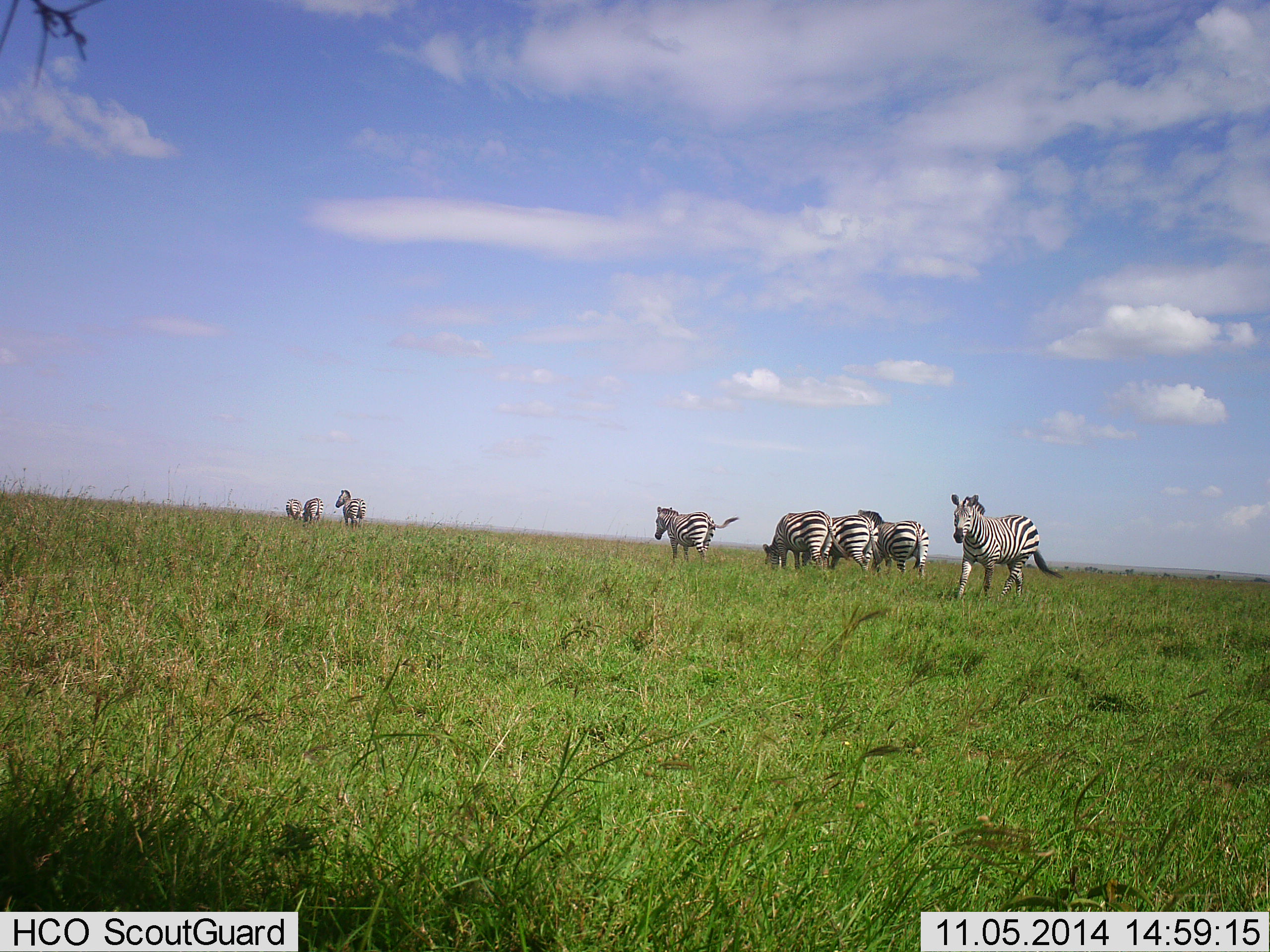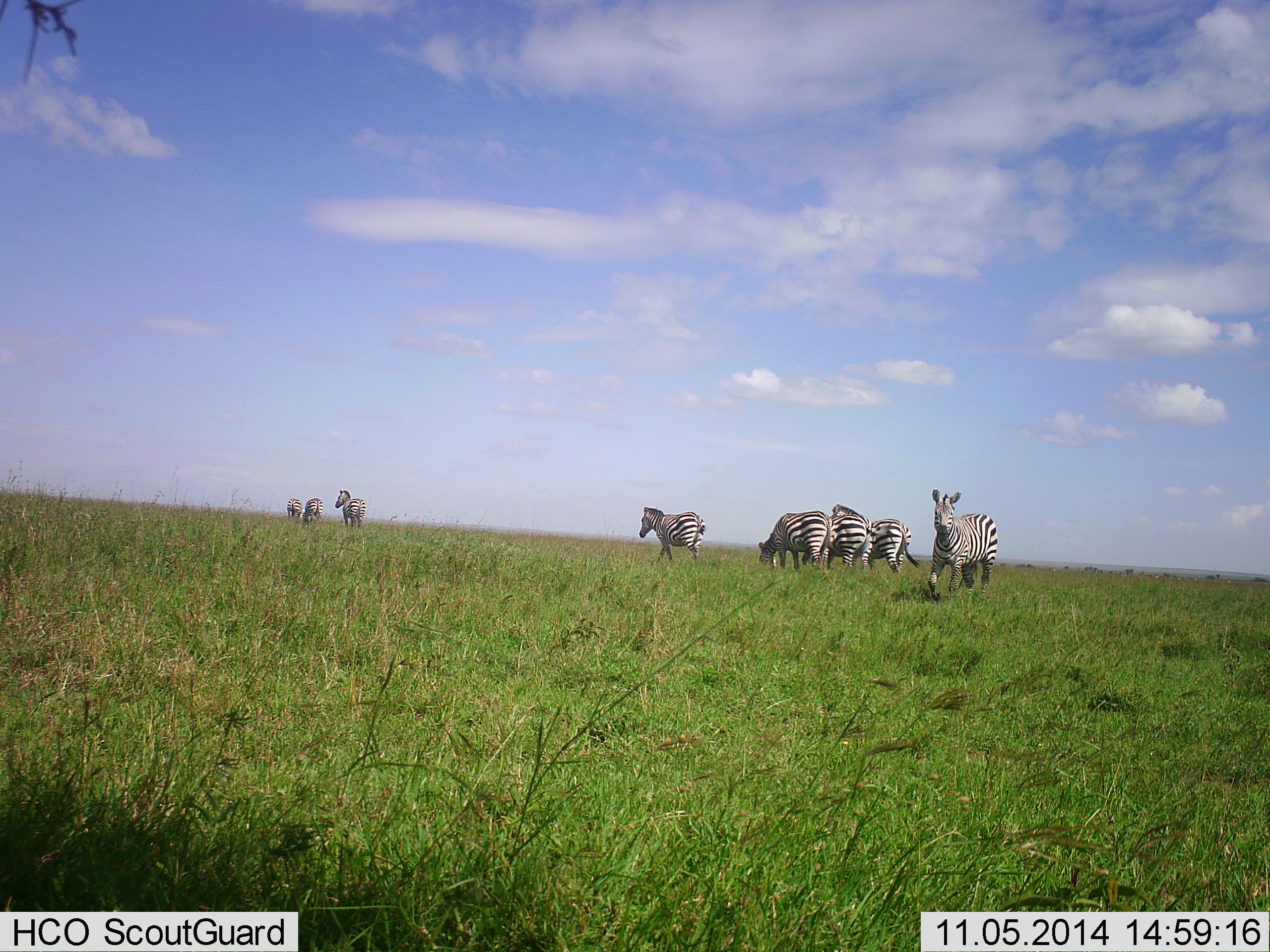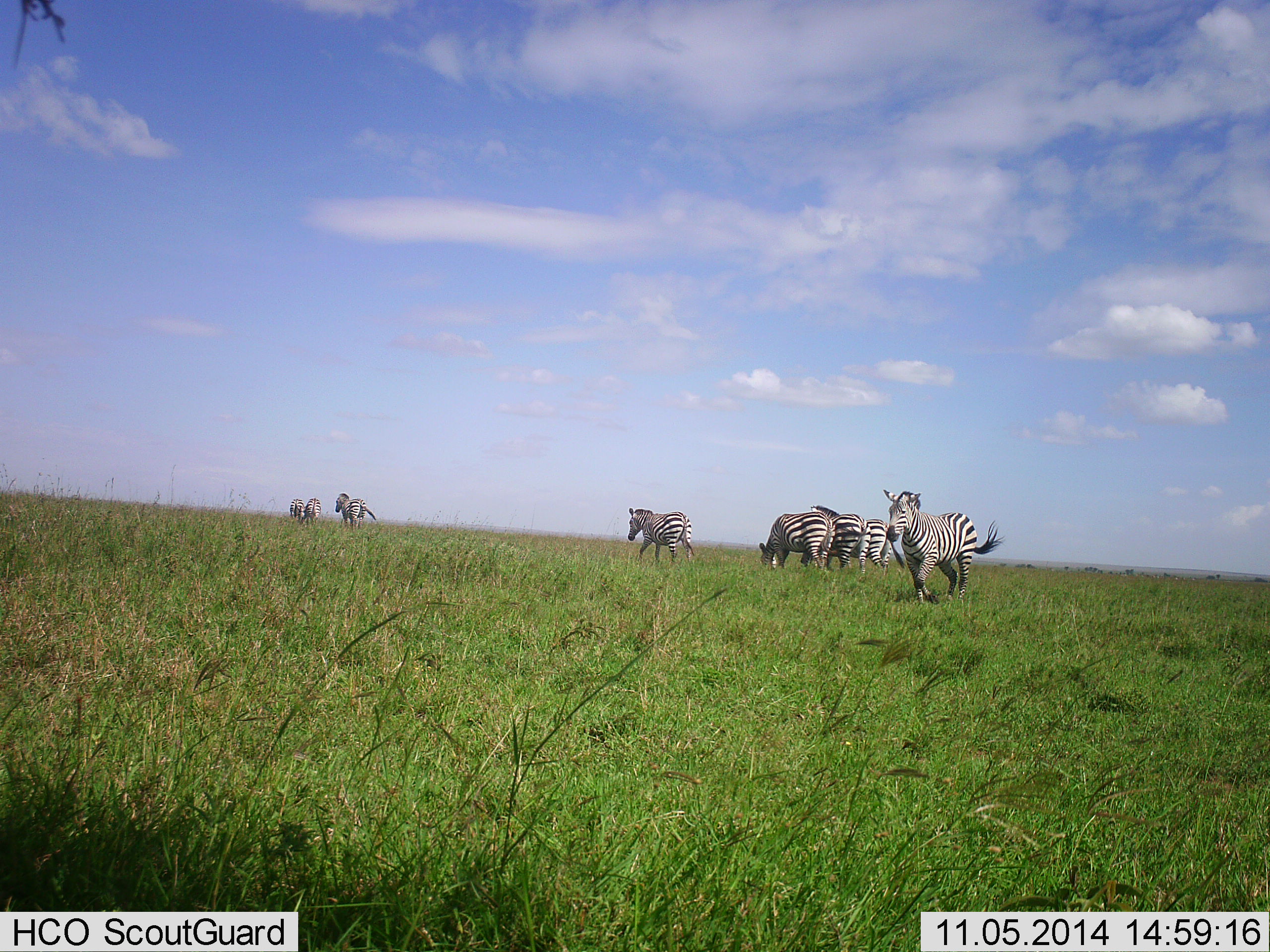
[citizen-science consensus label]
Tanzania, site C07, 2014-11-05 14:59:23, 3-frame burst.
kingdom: Animalia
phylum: Chordata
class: Mammalia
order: Perissodactyla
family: Equidae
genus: Equus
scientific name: Equus quagga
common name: plains zebra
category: zebra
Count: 8.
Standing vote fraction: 40%.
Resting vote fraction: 0%.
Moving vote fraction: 90%.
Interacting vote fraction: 0%.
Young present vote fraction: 0%.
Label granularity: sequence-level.